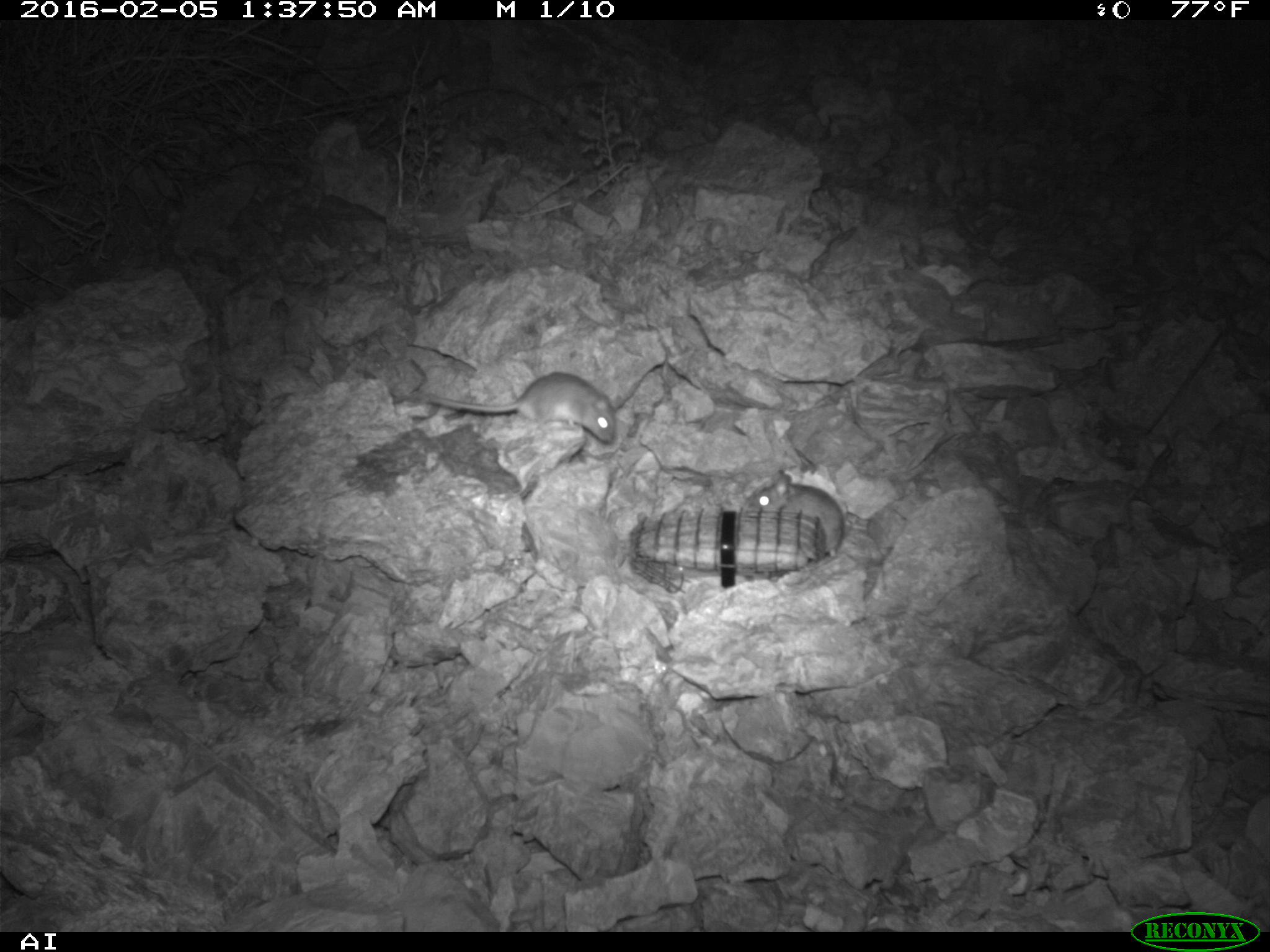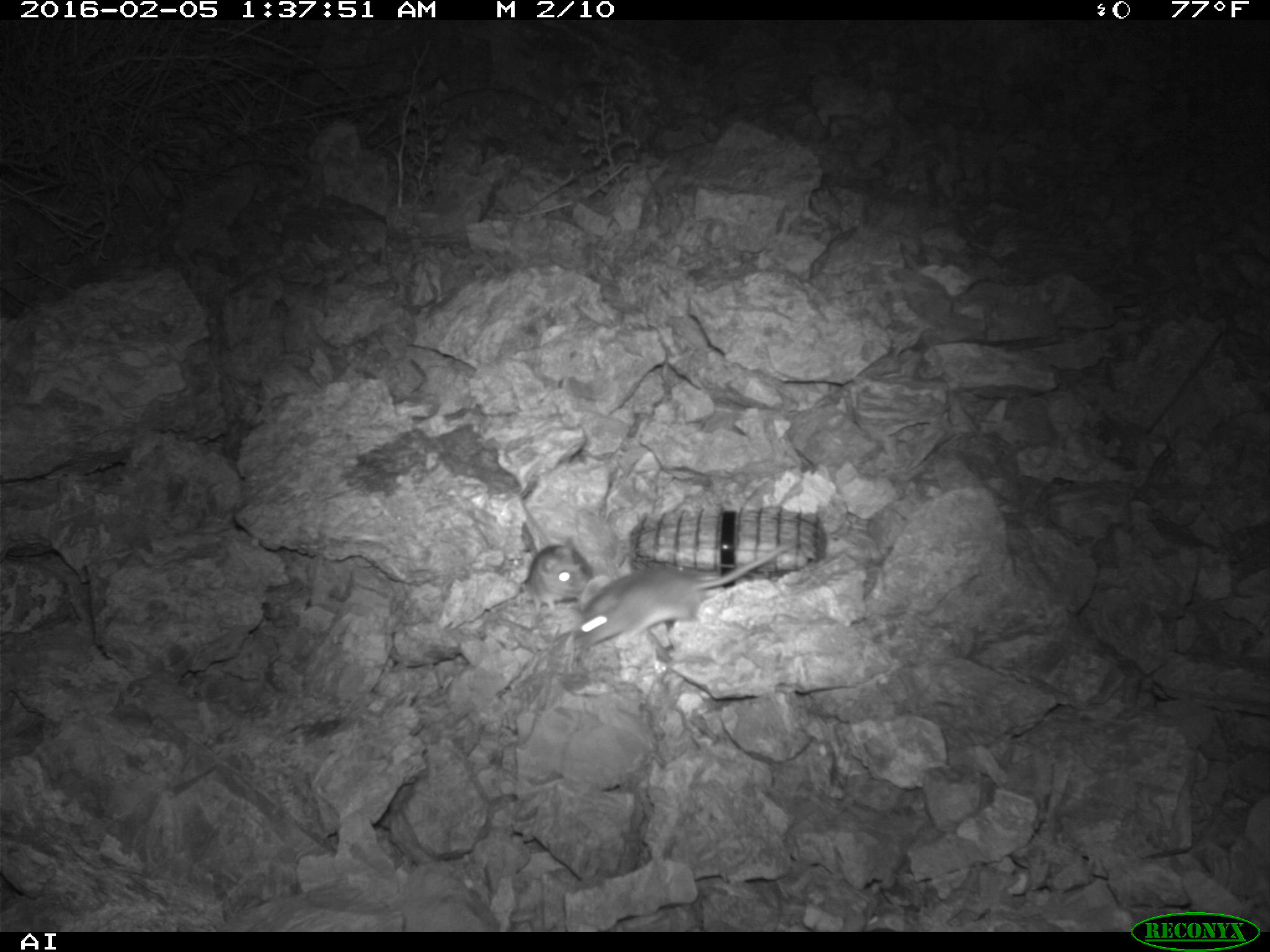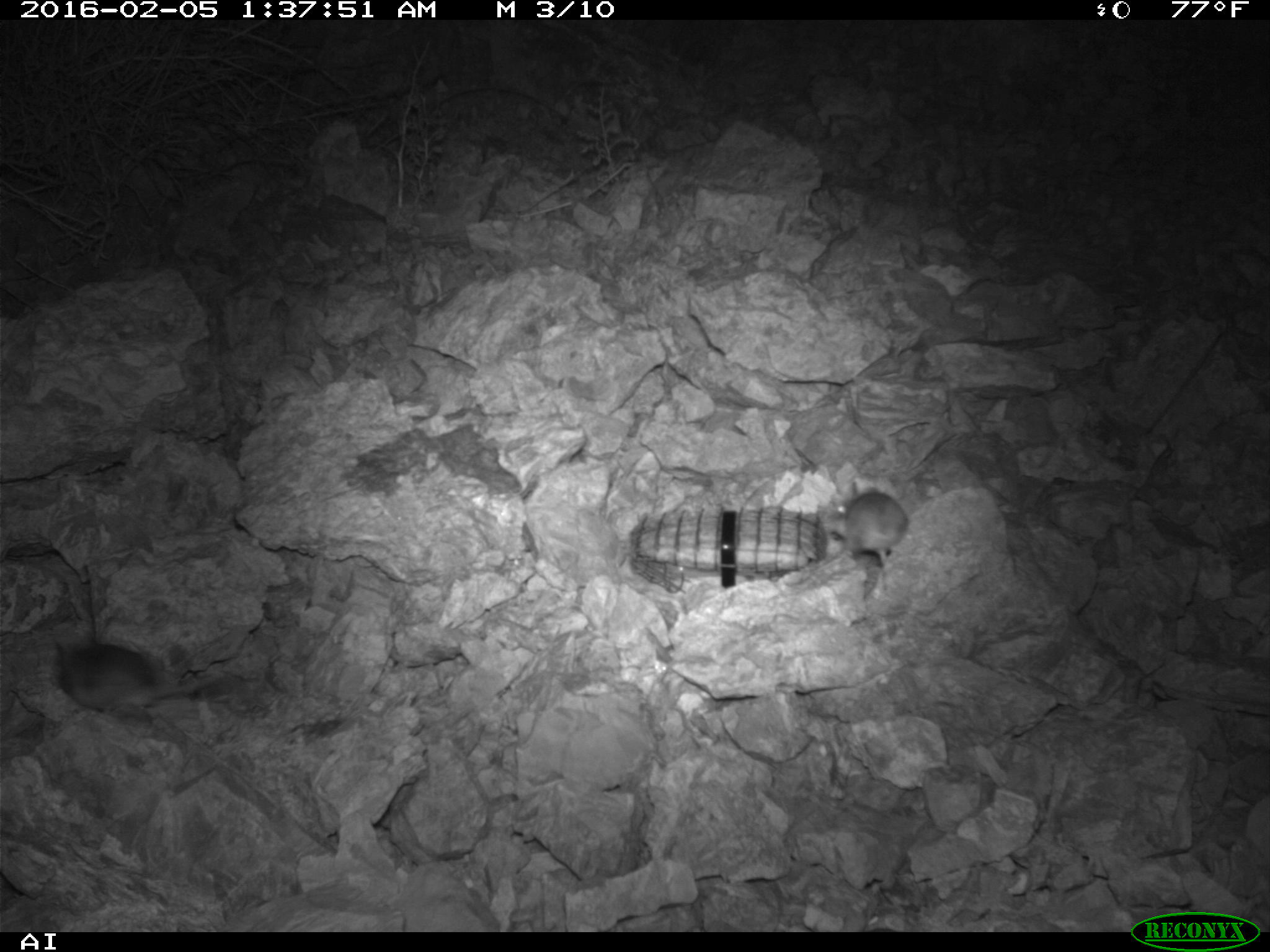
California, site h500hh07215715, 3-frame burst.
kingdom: Animalia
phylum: Chordata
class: Mammalia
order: Rodentia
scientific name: Rodentia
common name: rodent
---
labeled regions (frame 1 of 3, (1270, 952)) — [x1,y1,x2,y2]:
rodent: [425,372,621,441]; [743,469,845,559]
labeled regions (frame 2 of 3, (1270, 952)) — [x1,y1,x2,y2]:
rodent: [577,540,794,647]; [524,536,593,616]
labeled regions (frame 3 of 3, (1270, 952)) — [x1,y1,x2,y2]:
rodent: [48,638,227,728]; [825,480,904,575]